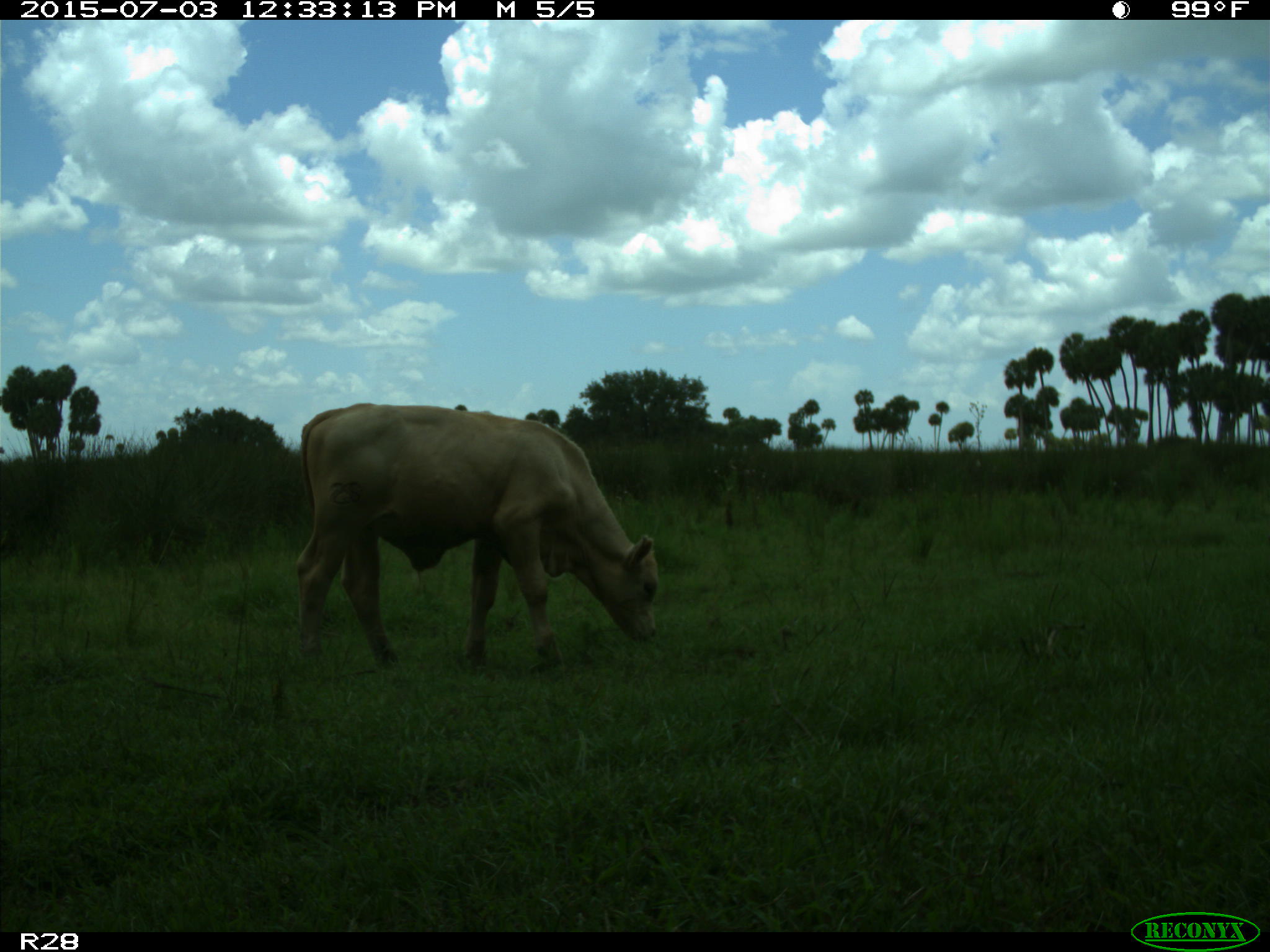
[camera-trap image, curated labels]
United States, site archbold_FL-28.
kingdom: Animalia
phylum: Chordata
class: Mammalia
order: Artiodactyla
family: Bovidae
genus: Bos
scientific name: Bos taurus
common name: domestic cow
Bos taurus (domestic cow).